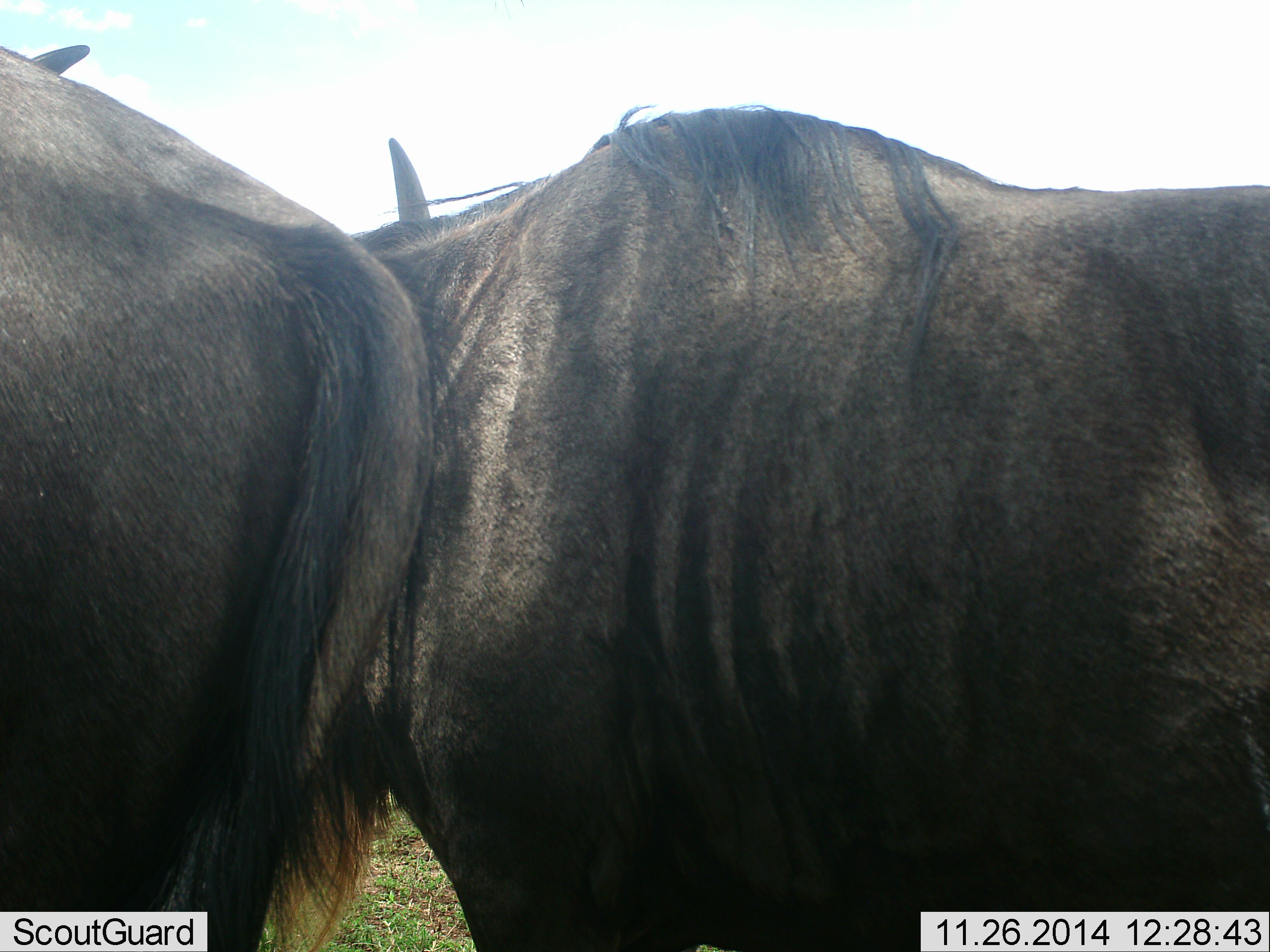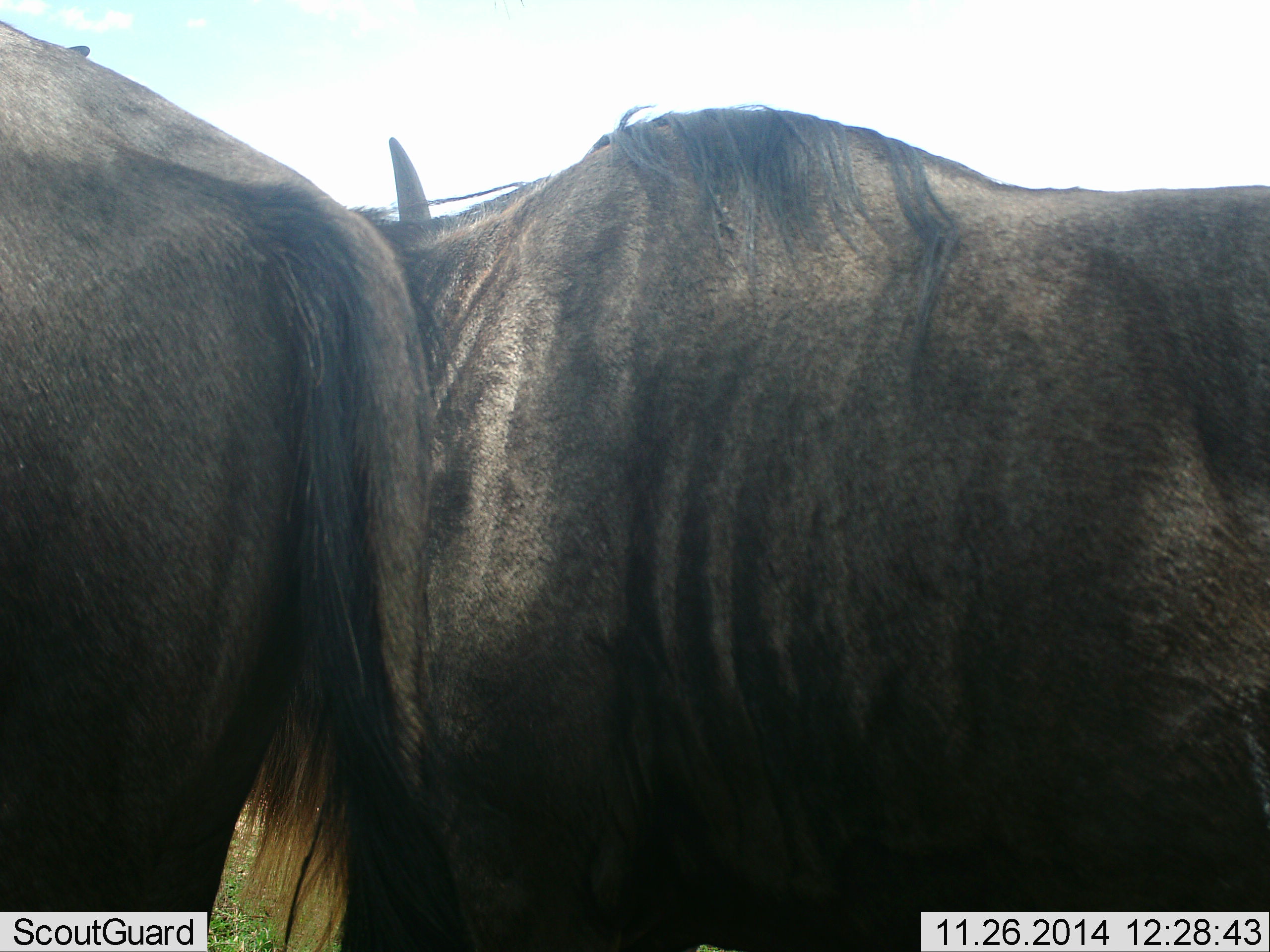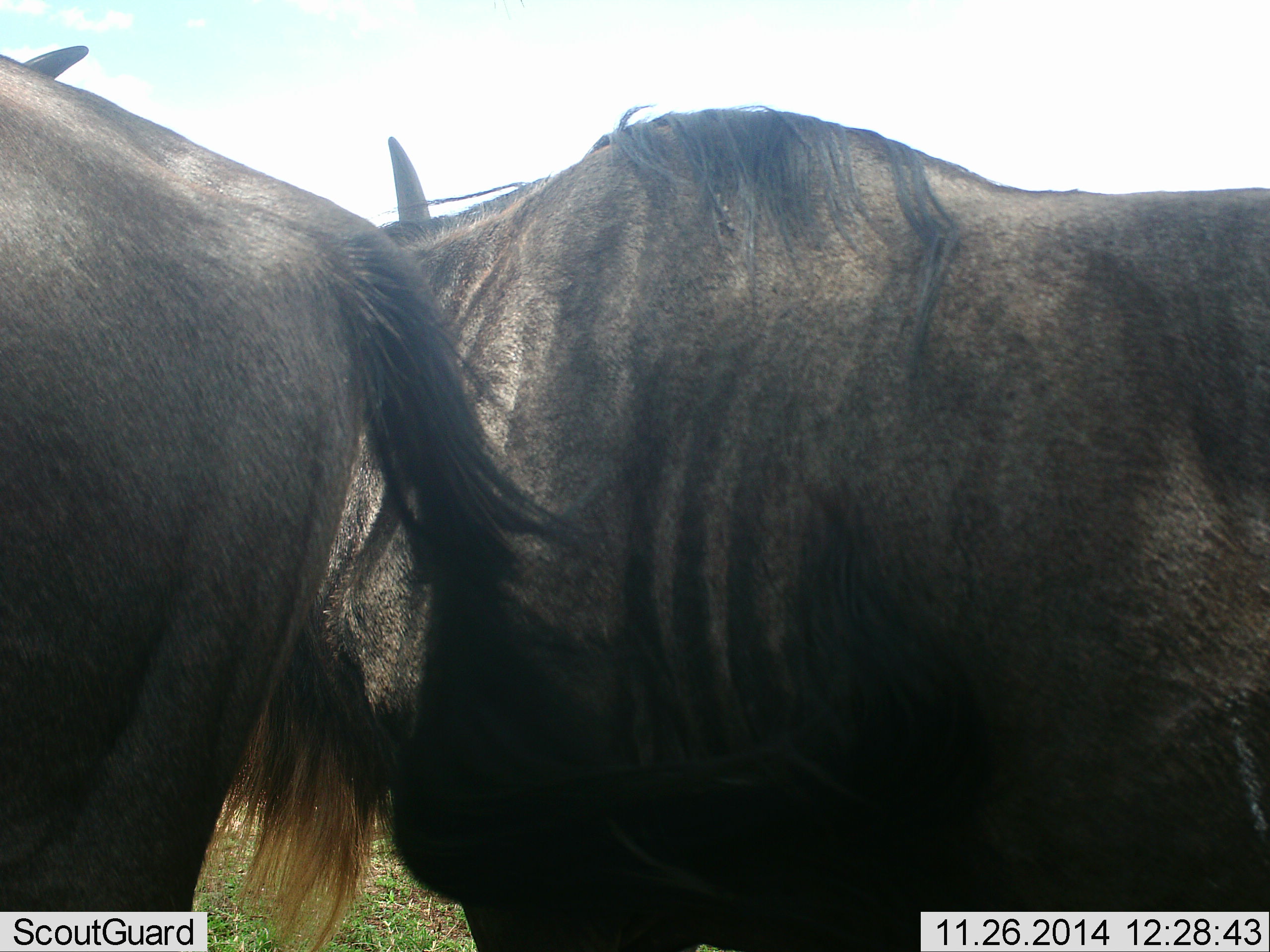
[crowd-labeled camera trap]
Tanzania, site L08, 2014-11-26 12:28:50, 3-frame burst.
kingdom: Animalia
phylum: Chordata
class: Mammalia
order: Artiodactyla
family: Bovidae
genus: Connochaetes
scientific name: Connochaetes taurinus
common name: blue wildebeest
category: wildebeest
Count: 2.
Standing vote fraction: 90%.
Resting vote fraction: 30%.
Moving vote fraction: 10%.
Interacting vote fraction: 0%.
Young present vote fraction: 0%.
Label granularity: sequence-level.